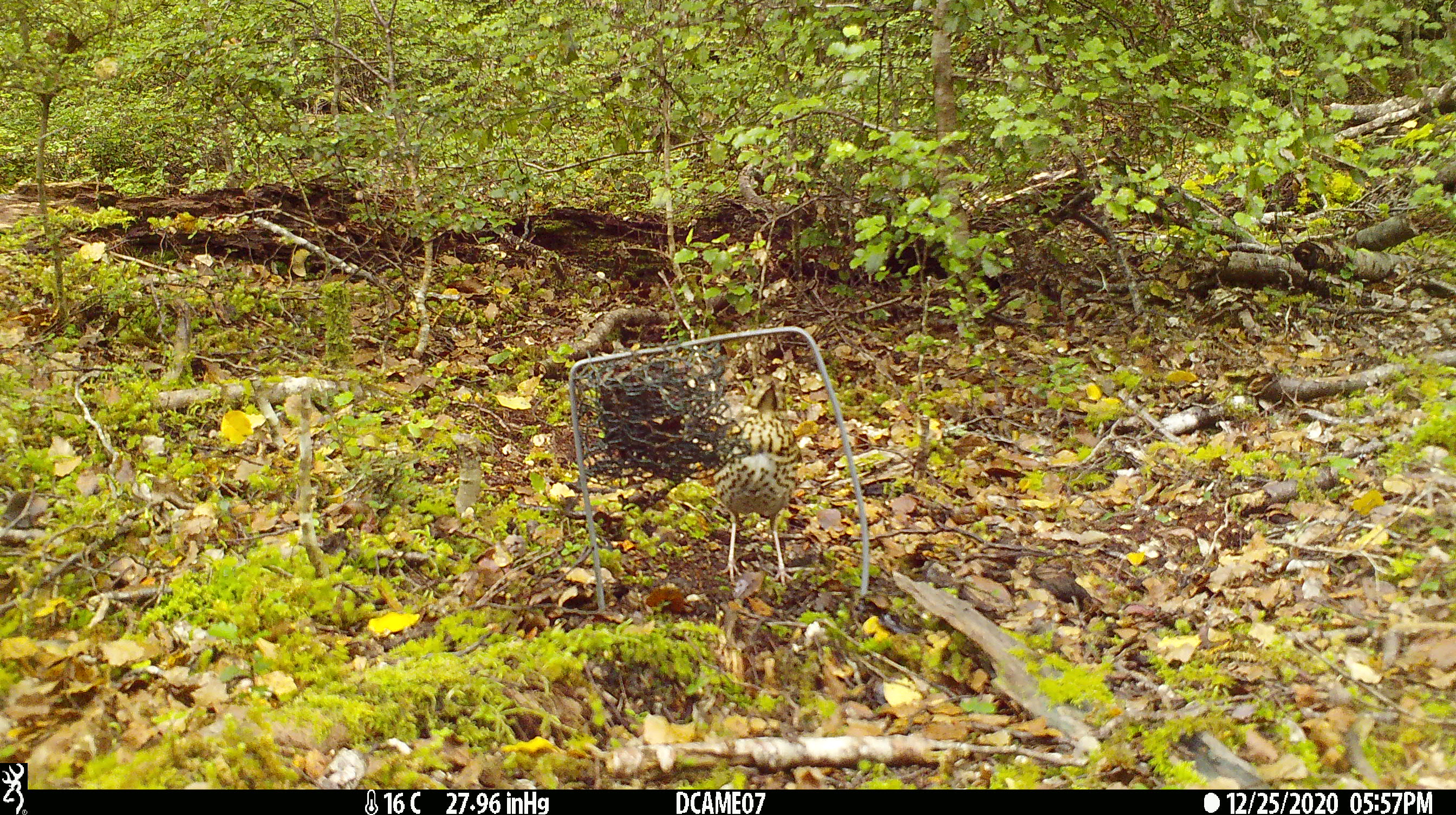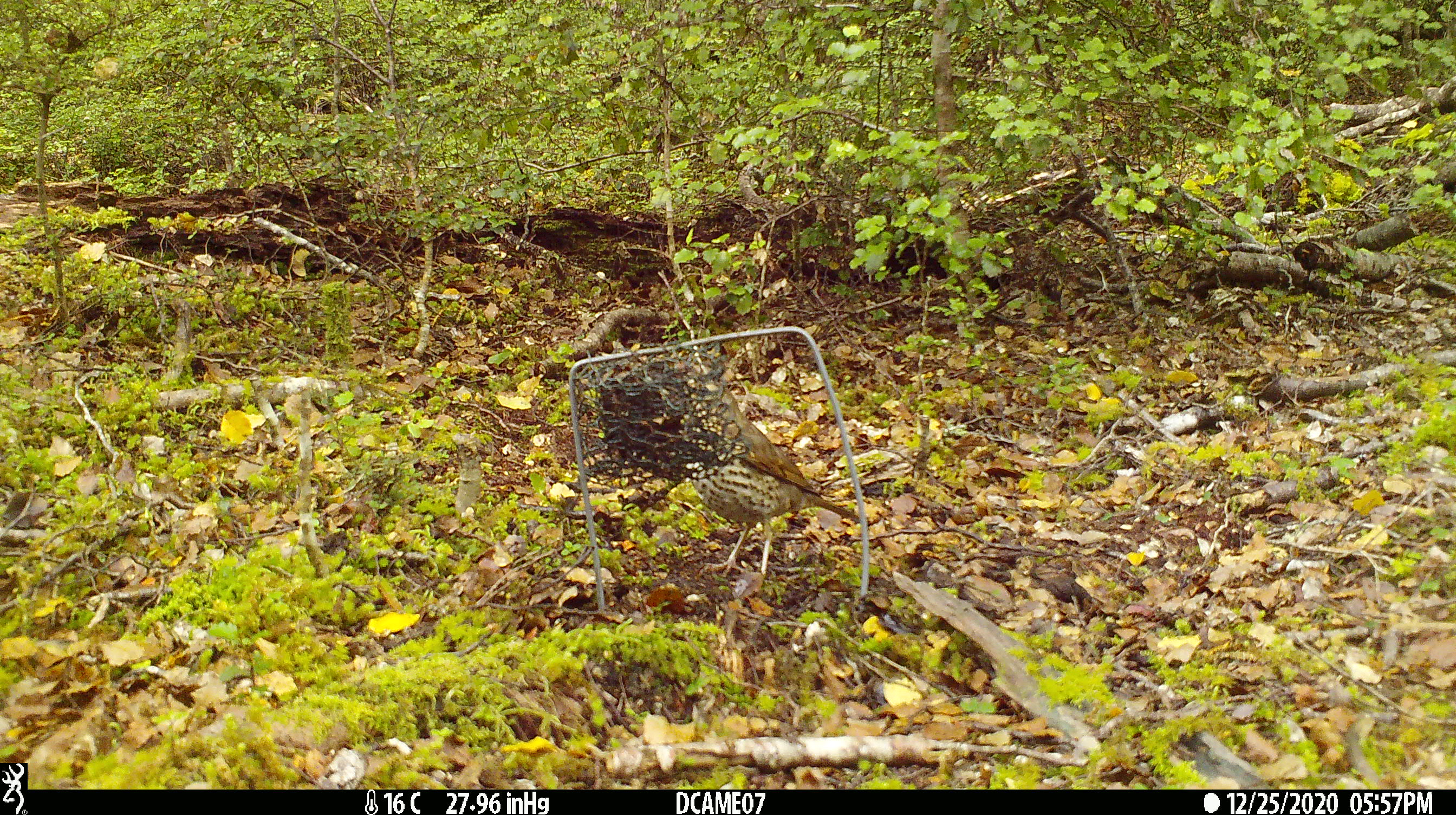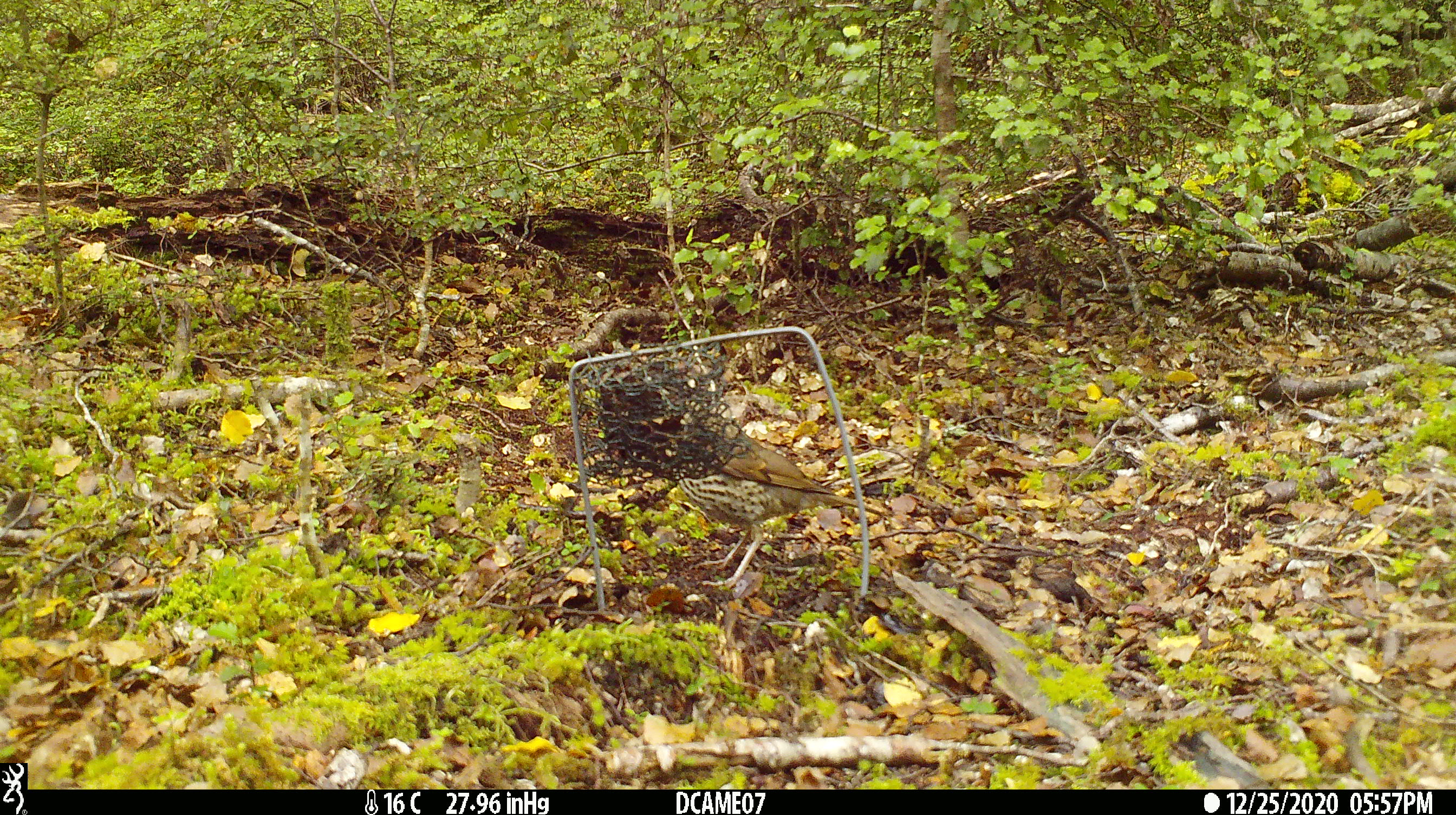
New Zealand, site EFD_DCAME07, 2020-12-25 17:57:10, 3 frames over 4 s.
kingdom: Animalia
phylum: Chordata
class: Aves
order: Passeriformes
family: Turdidae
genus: Turdus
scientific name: Turdus philomelos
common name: song thrush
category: thrush